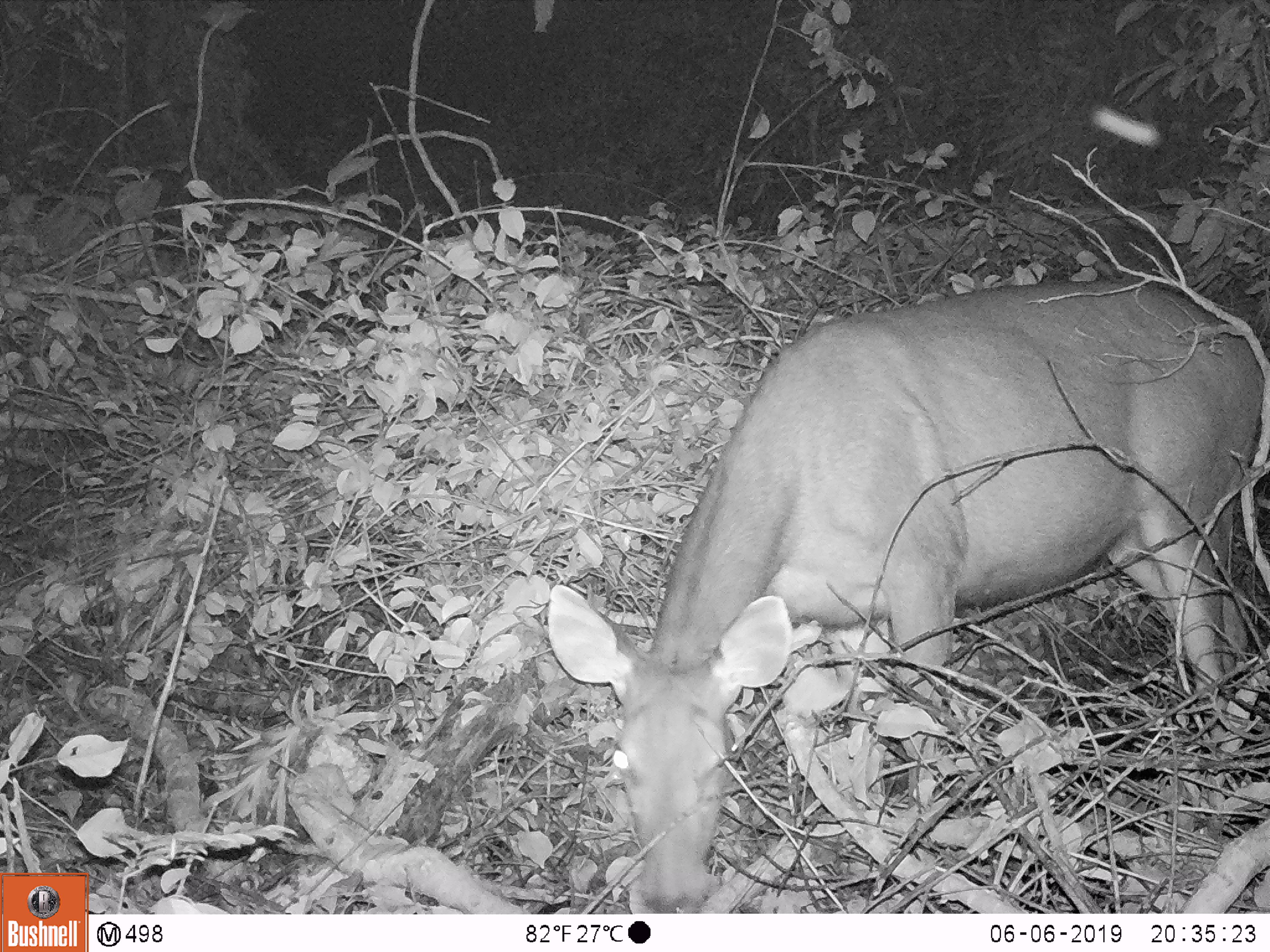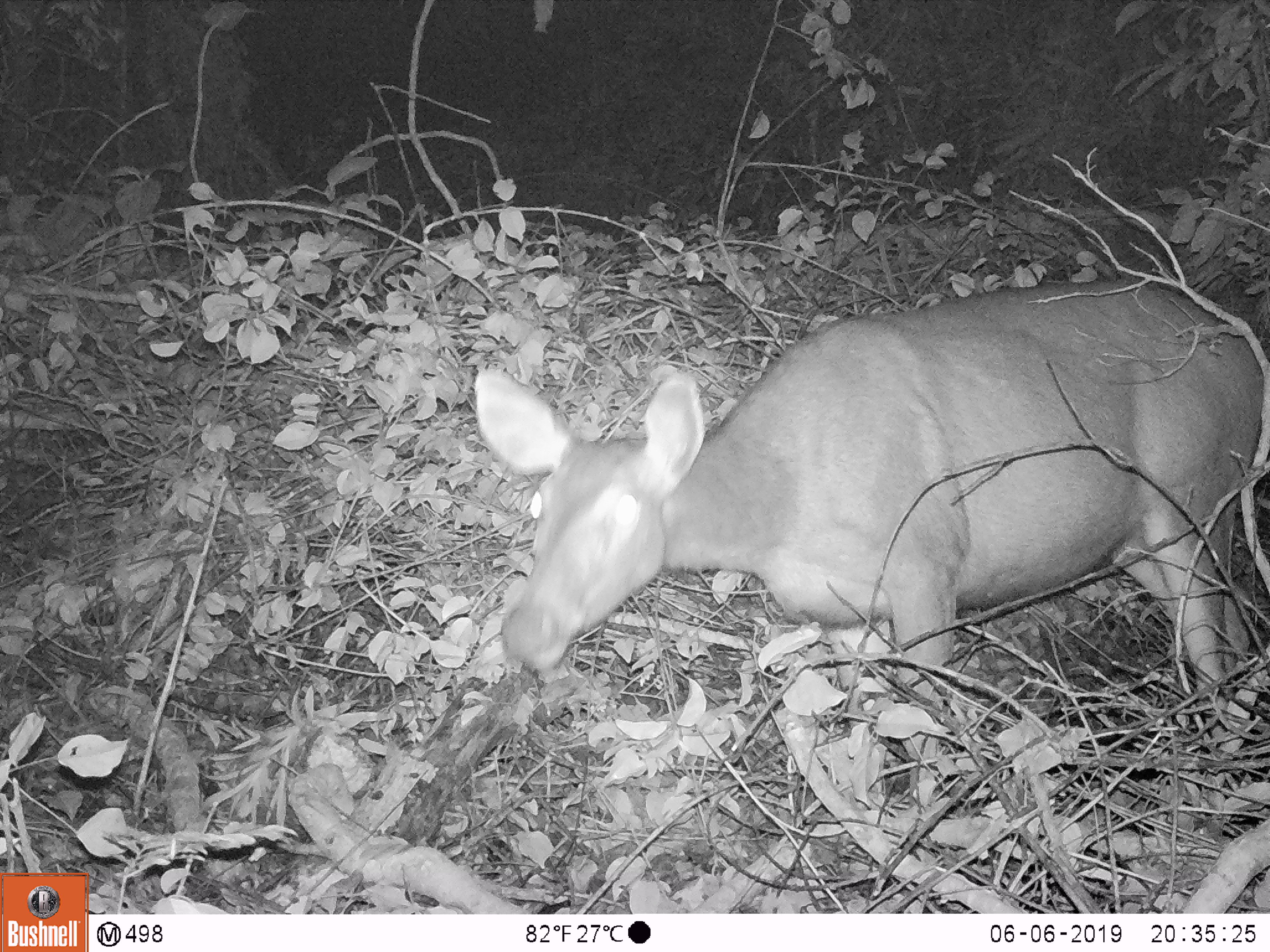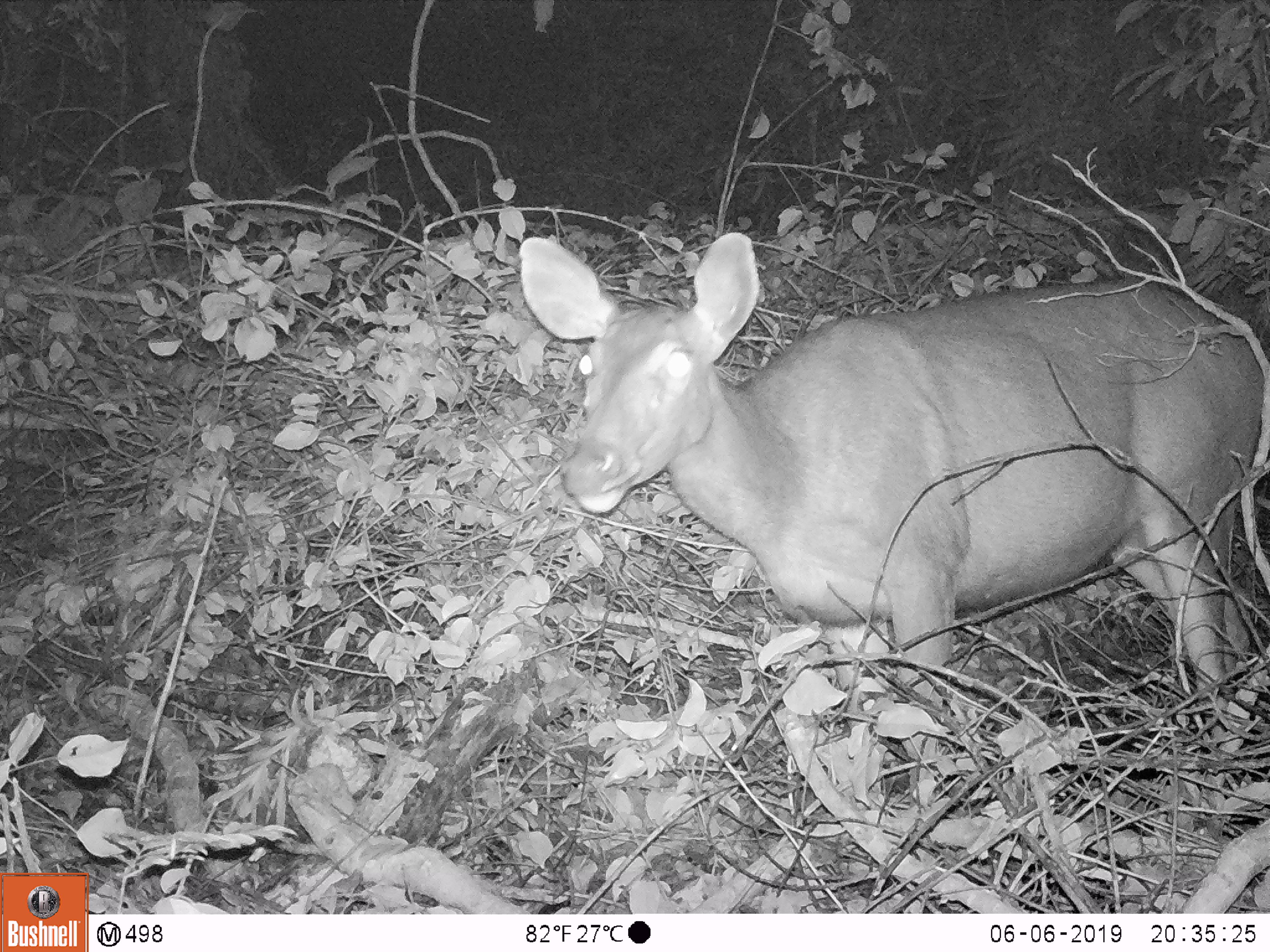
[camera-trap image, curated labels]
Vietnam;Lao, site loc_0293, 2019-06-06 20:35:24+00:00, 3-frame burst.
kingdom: Animalia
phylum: Chordata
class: Mammalia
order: Artiodactyla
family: Cervidae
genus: Rusa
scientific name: Rusa unicolor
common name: sambar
Sambar (Rusa unicolor). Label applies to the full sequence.